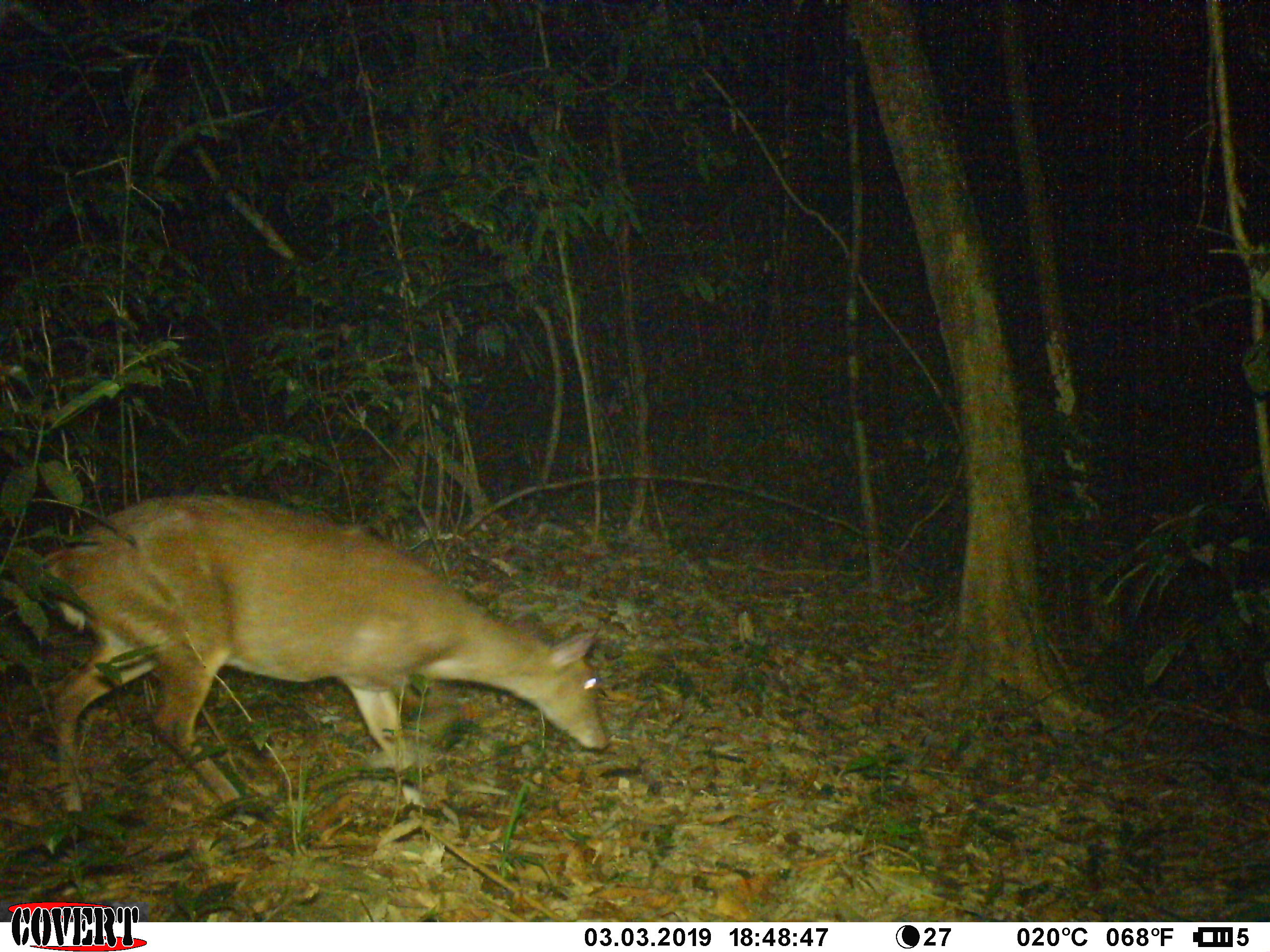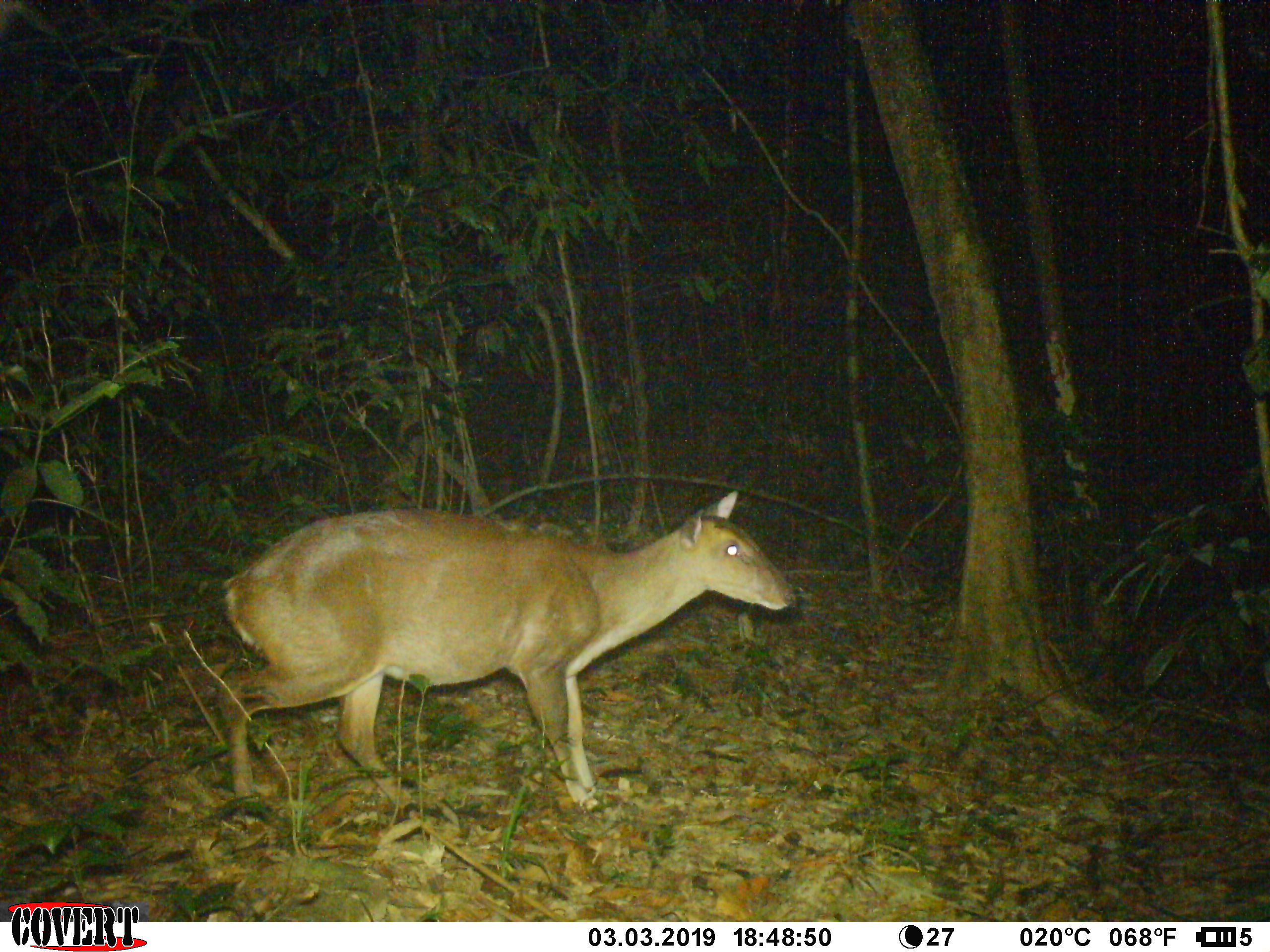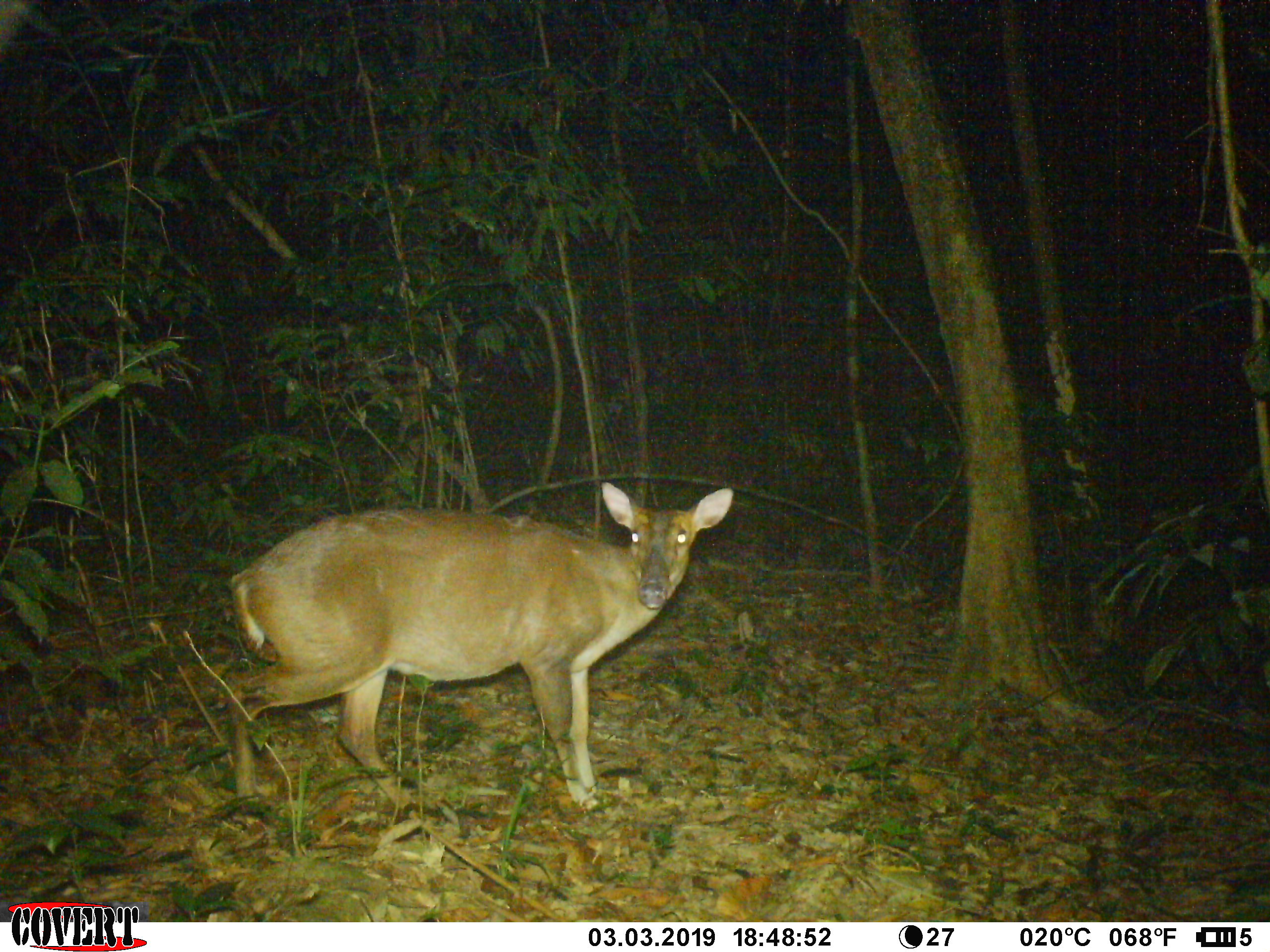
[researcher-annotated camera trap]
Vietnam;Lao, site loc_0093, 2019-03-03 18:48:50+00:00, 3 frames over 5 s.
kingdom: Animalia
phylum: Chordata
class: Mammalia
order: Artiodactyla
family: Cervidae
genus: Muntiacus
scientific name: Muntiacus vuquangensis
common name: large-antlered muntjac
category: large antlered muntjac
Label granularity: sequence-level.